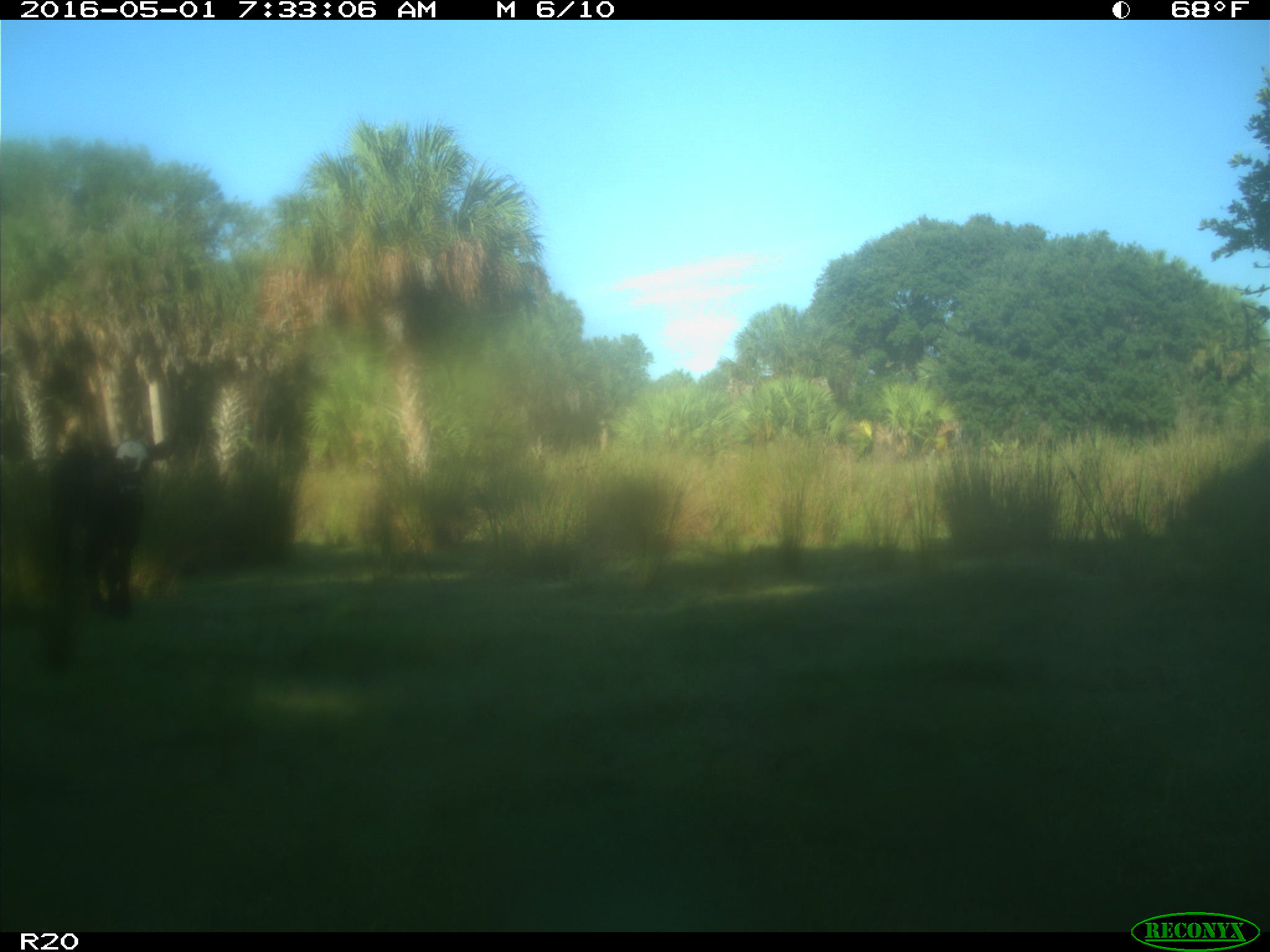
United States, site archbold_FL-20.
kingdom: Animalia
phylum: Chordata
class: Mammalia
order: Artiodactyla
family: Bovidae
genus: Bos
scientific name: Bos taurus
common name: domestic cow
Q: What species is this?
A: Bos taurus (domestic cow).